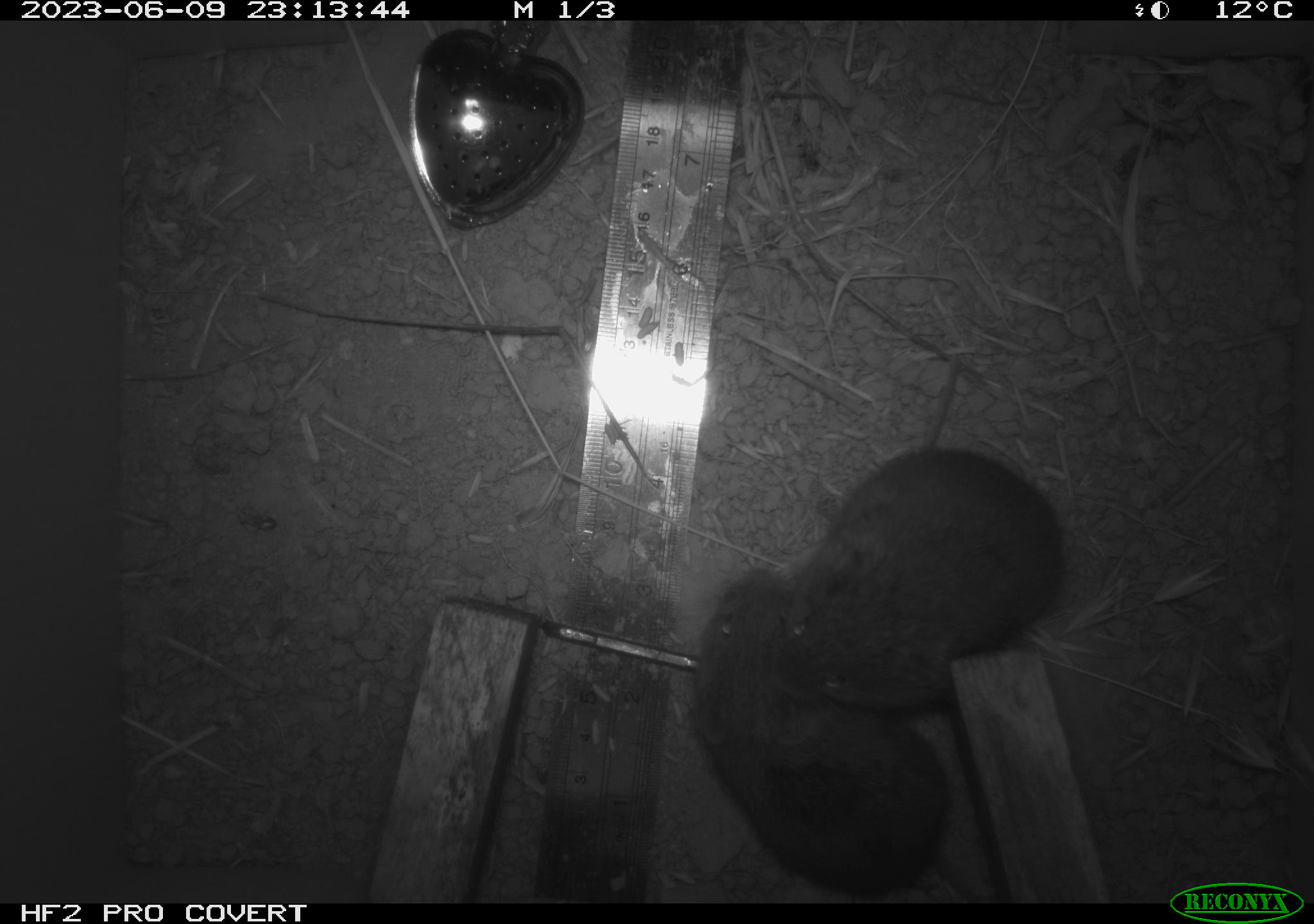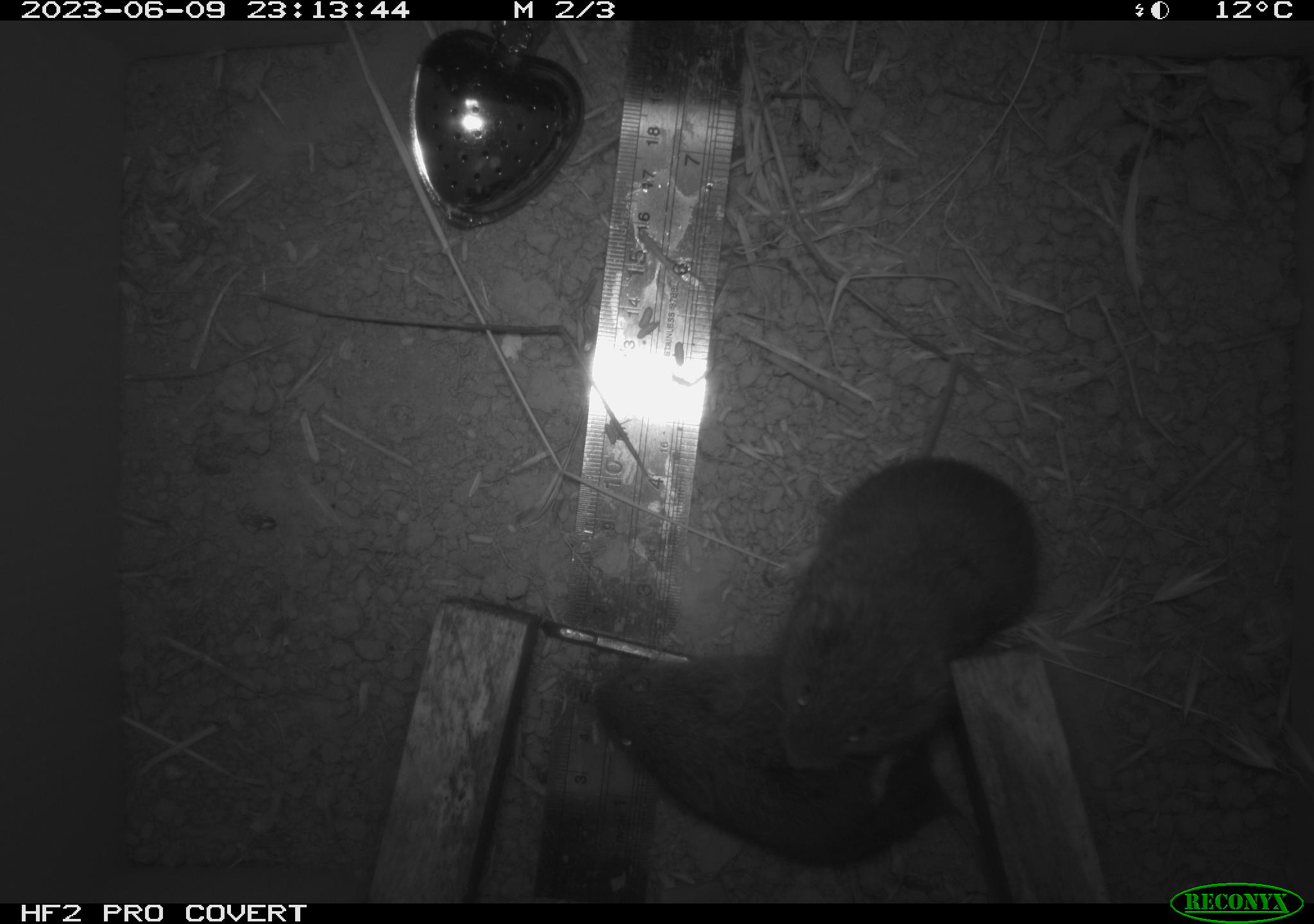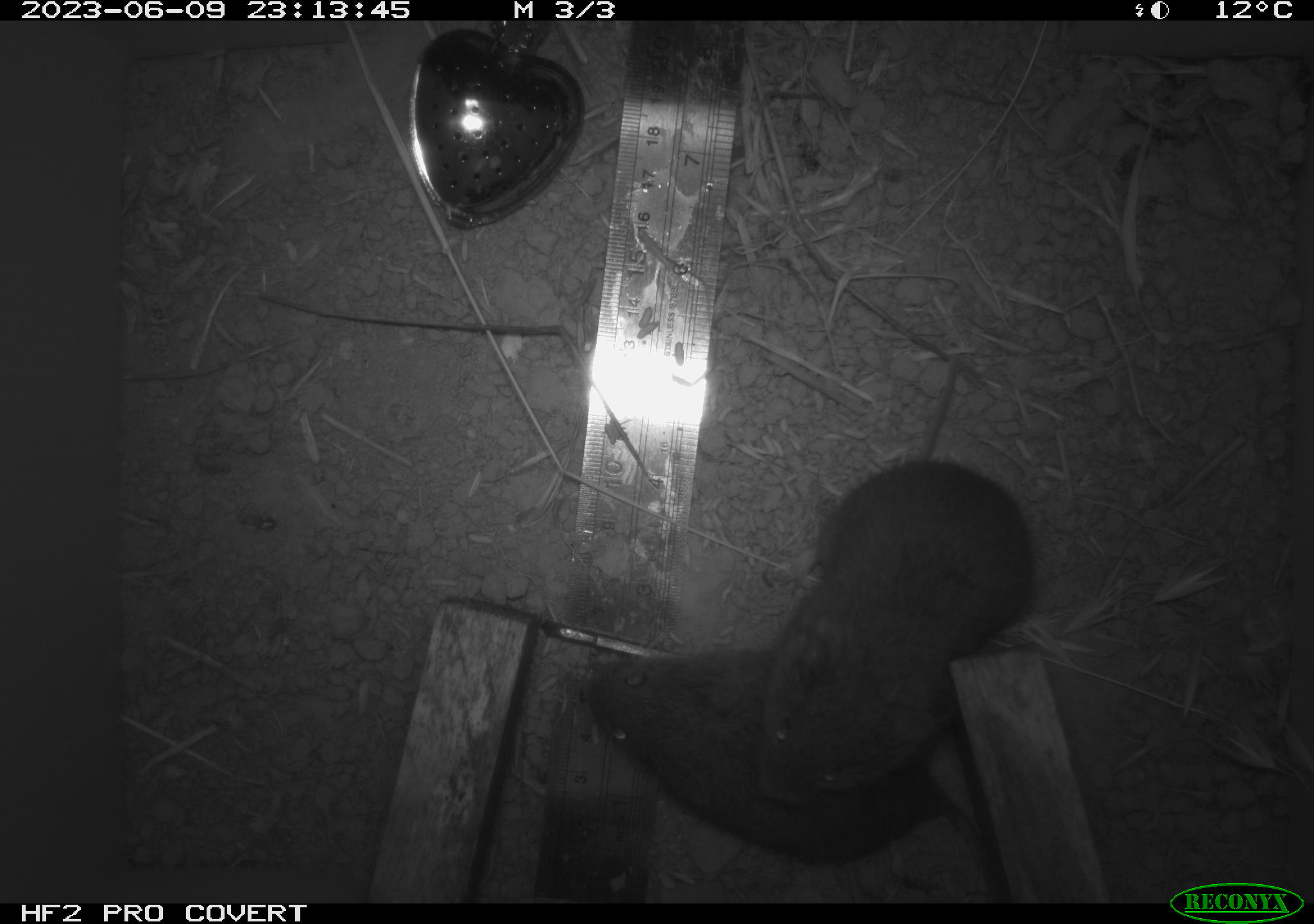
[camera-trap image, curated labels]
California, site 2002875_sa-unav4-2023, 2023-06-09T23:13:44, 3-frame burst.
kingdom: Animalia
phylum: Chordata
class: Mammalia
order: Rodentia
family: Cricetidae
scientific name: Arvicolinae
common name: voles, lemmings, and muskrats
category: arvicolinae subfamily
Arvicolinae subfamily (voles, lemmings, and muskrats) (Arvicolinae).